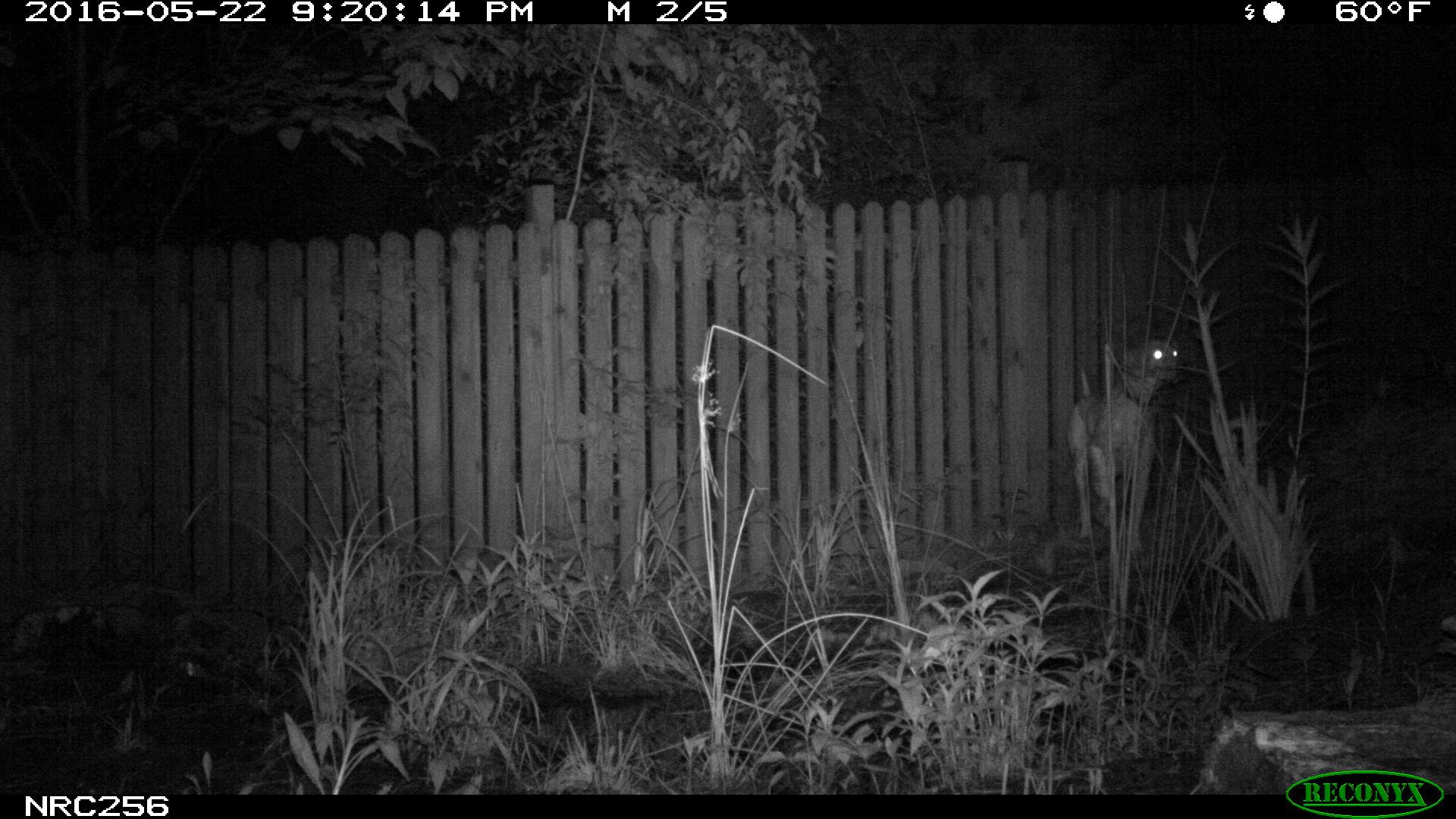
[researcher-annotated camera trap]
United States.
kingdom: Animalia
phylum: Chordata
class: Mammalia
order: Carnivora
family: Canidae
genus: Canis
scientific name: Canis familiaris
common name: domestic dog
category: Dog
Dog (domestic dog) (Canis familiaris).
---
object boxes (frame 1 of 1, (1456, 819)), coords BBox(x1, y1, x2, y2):
Dog: BBox(1065, 314, 1193, 560)